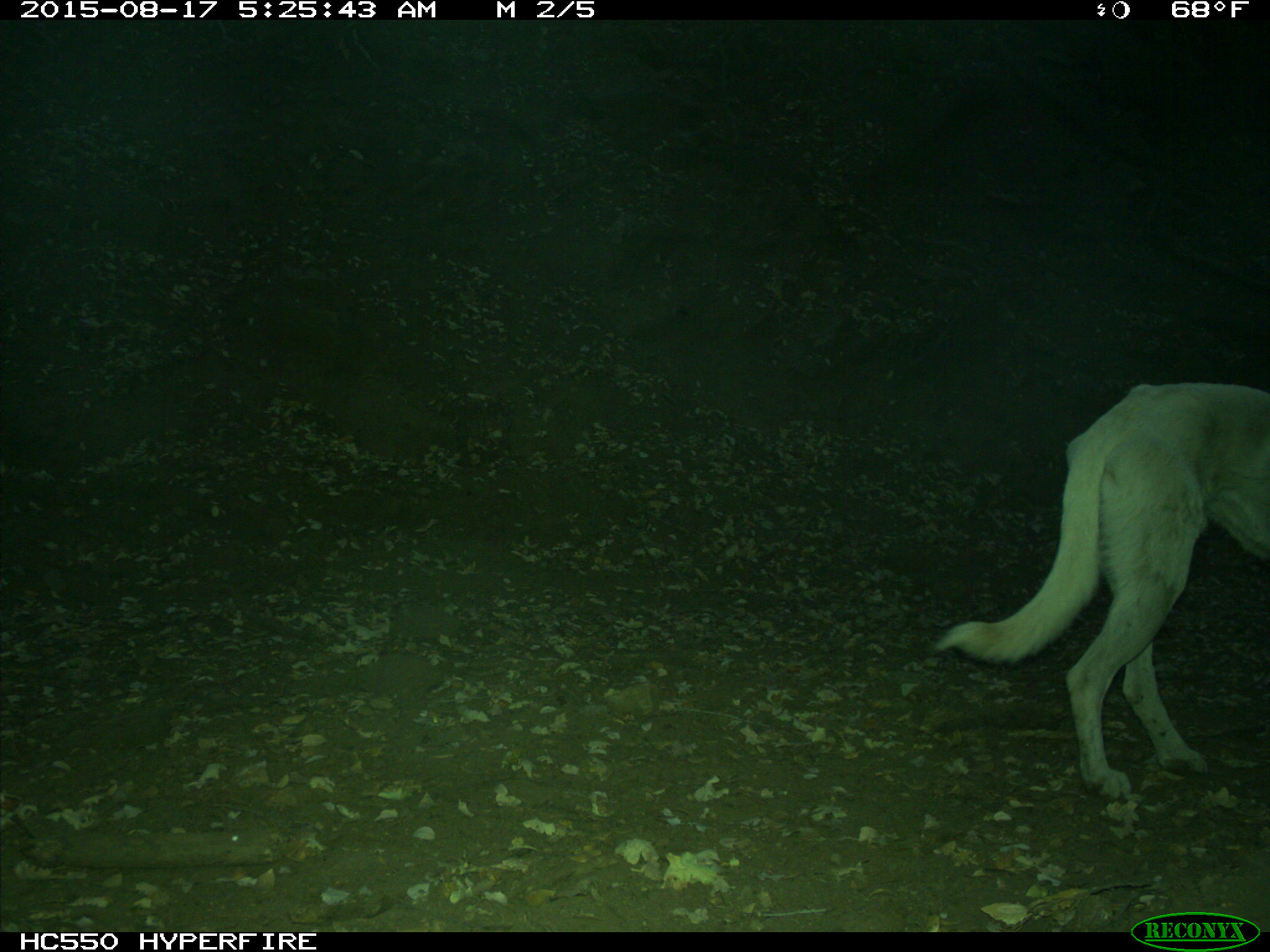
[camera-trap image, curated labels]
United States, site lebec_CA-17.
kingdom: Animalia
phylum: Chordata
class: Mammalia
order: Carnivora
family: Canidae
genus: Canis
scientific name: Canis familiaris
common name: domestic dog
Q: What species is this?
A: Canis familiaris (domestic dog).